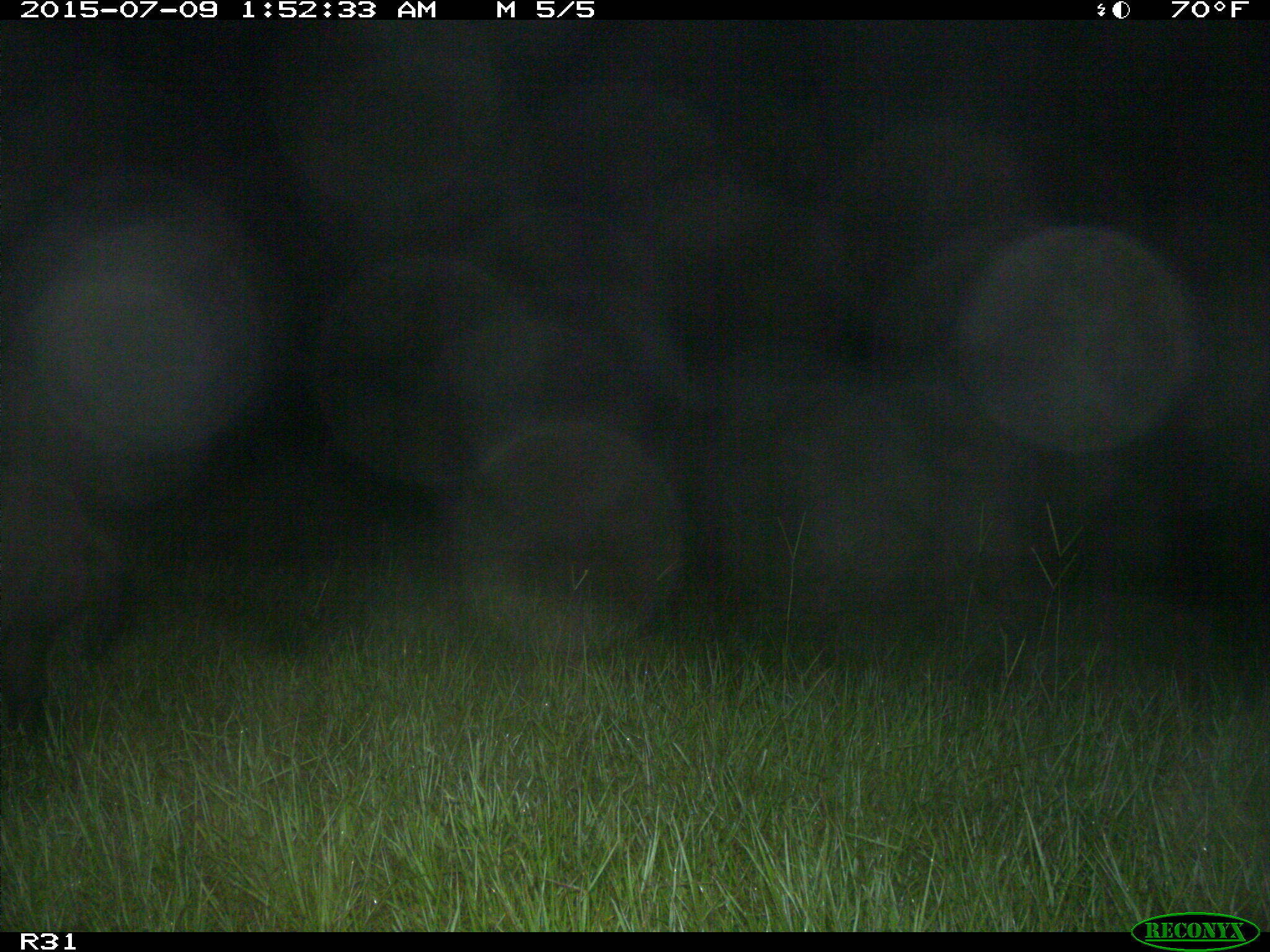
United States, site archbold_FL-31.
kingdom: Animalia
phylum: Chordata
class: Mammalia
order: Artiodactyla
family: Suidae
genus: Sus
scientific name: Sus scrofa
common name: wild boar